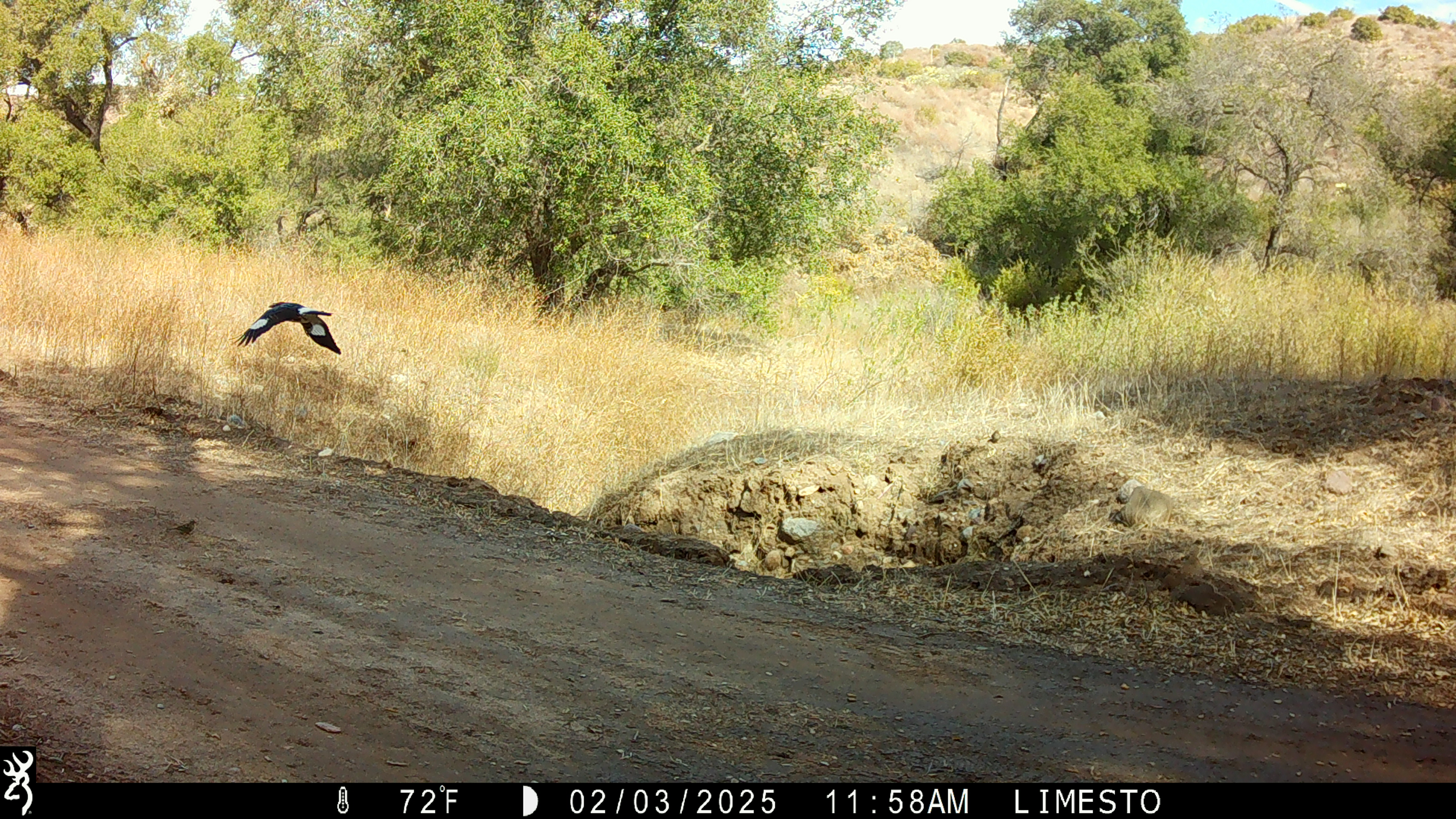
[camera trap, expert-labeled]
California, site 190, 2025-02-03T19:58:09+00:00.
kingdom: Animalia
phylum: Chordata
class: Aves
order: Piciformes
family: Picidae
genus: Melanerpes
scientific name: Melanerpes formicivorus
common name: acorn woodpecker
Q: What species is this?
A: Acorn woodpecker (Melanerpes formicivorus).